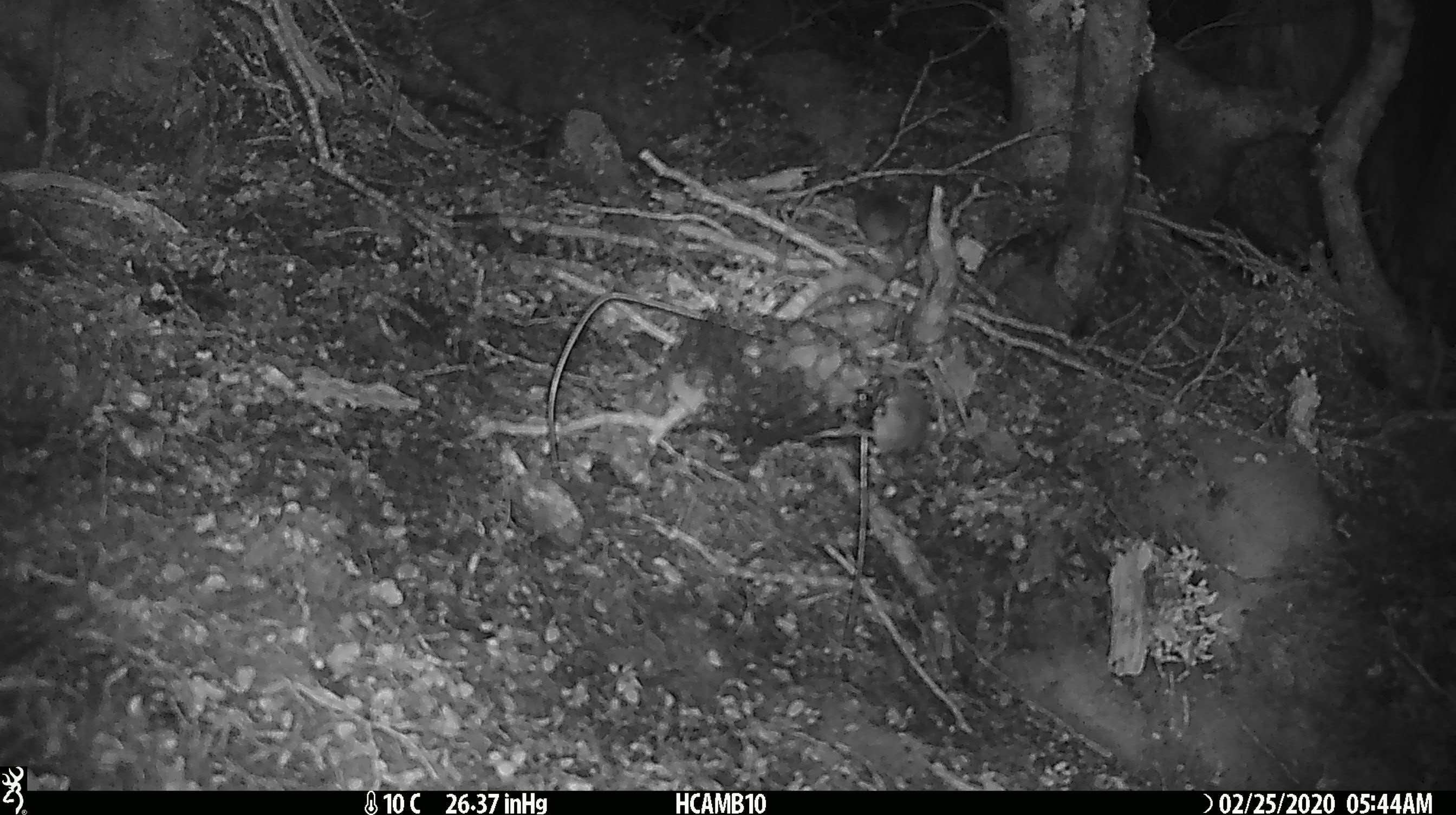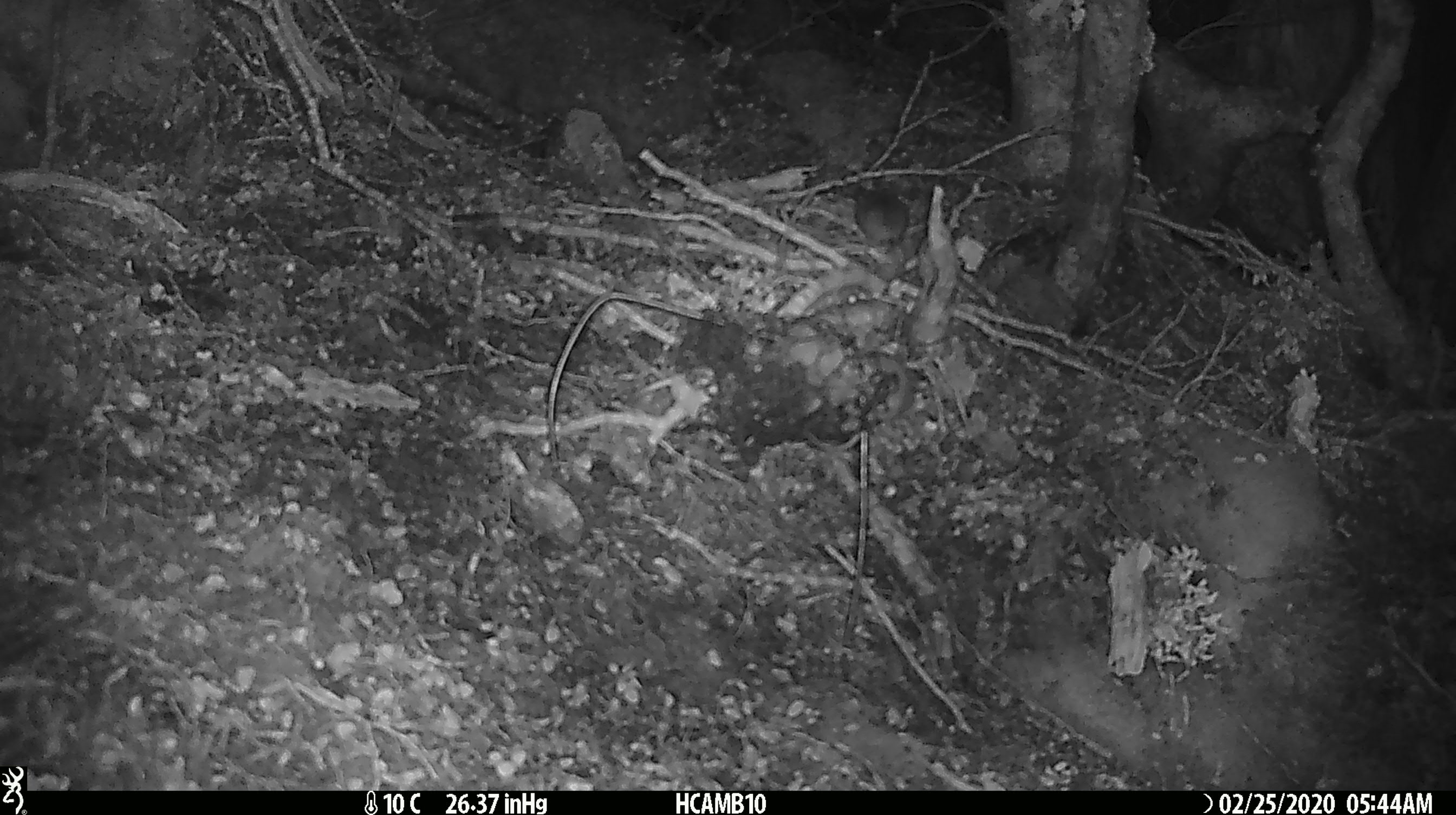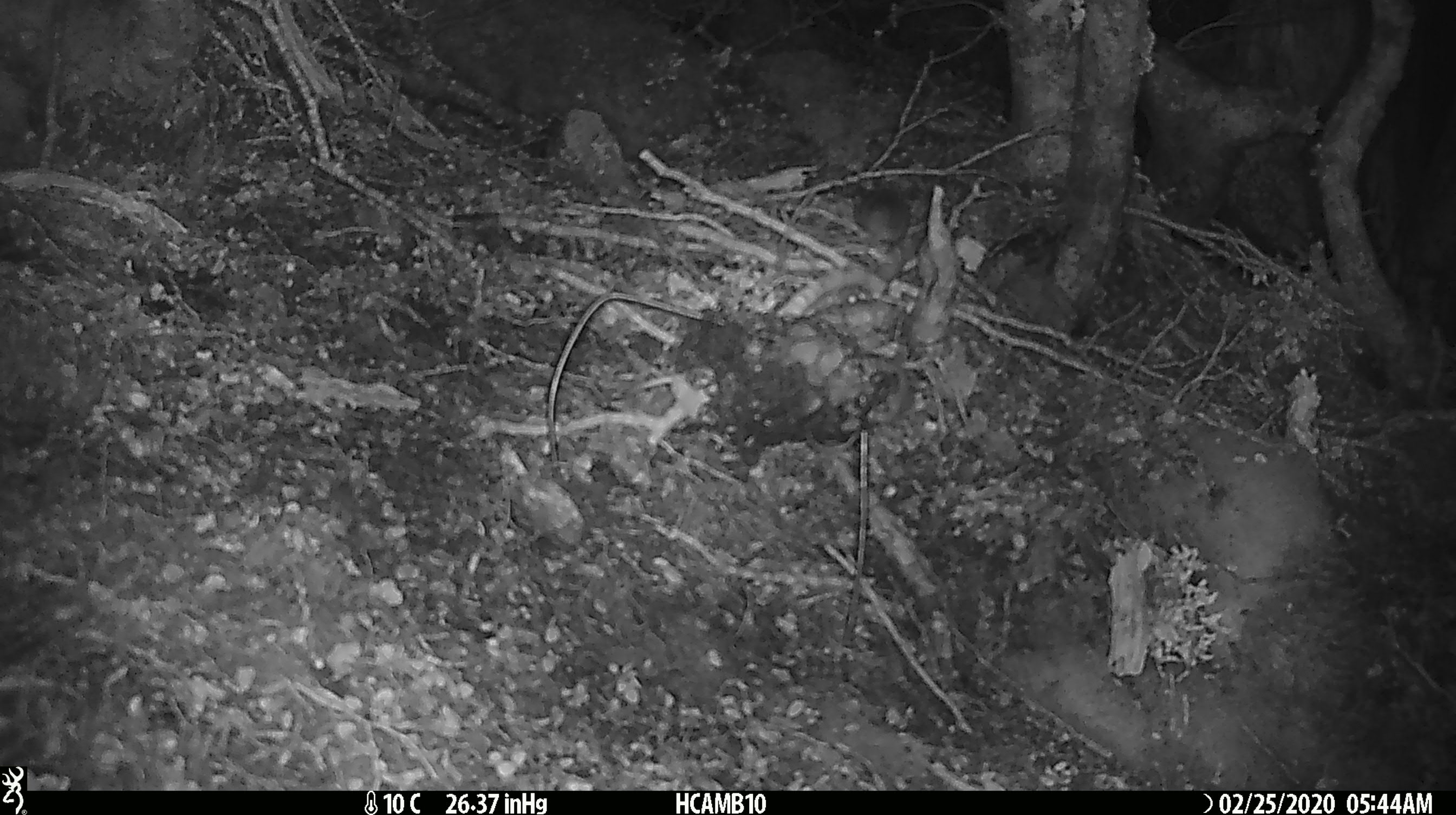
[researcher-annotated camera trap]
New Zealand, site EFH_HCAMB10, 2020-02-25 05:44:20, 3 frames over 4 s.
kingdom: Animalia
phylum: Chordata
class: Mammalia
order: Rodentia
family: Muridae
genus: Mus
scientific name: Mus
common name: mouse